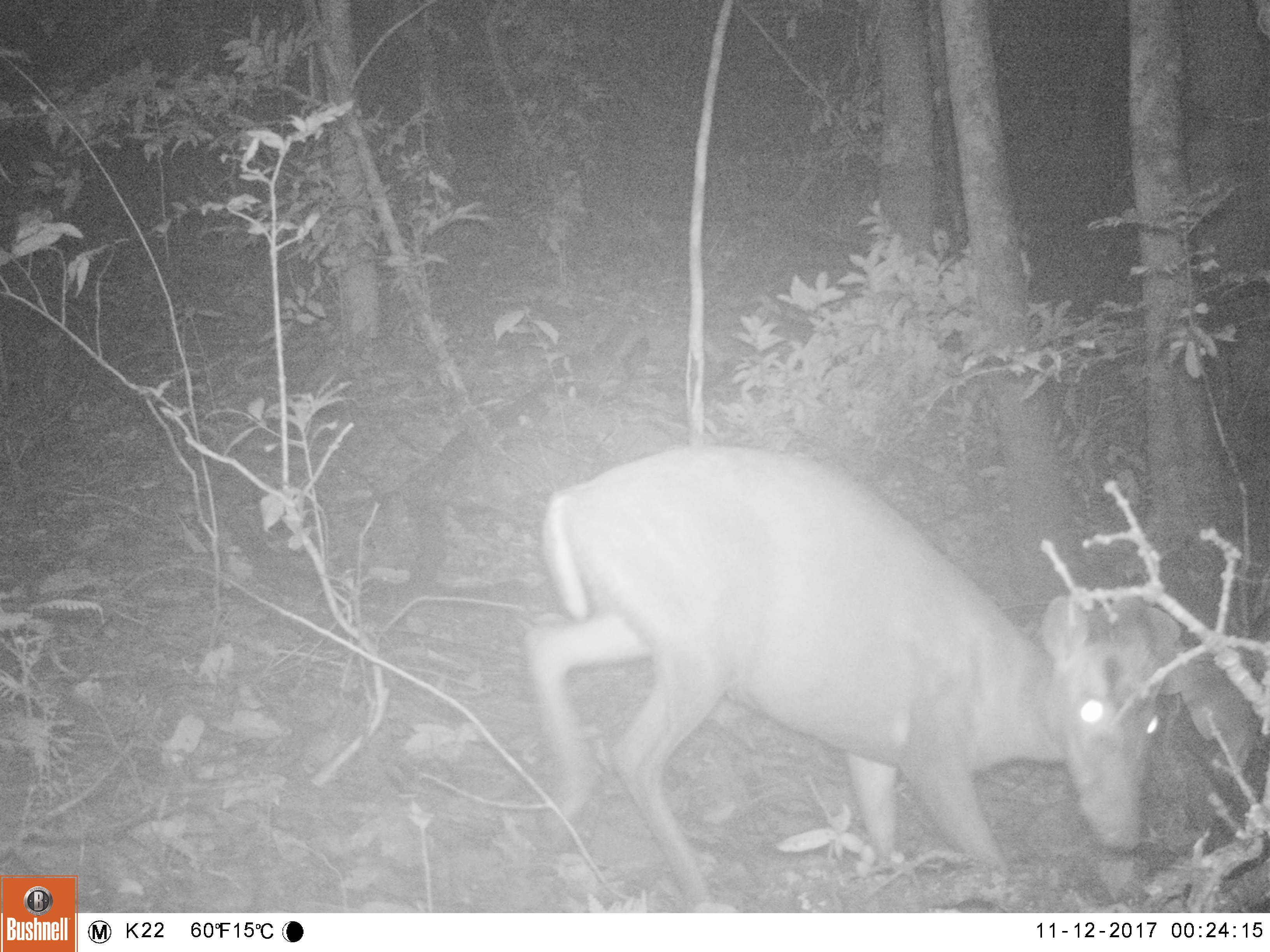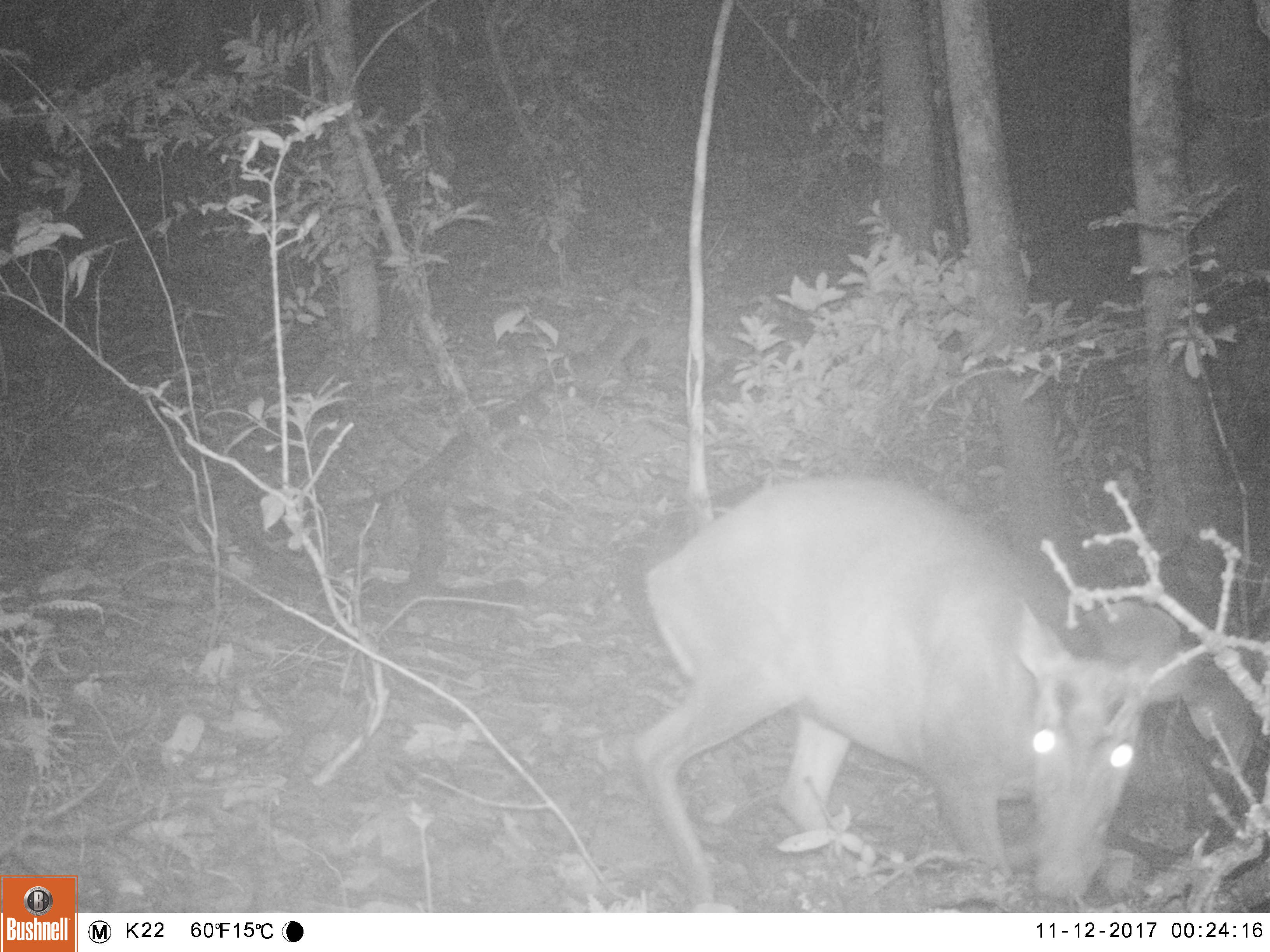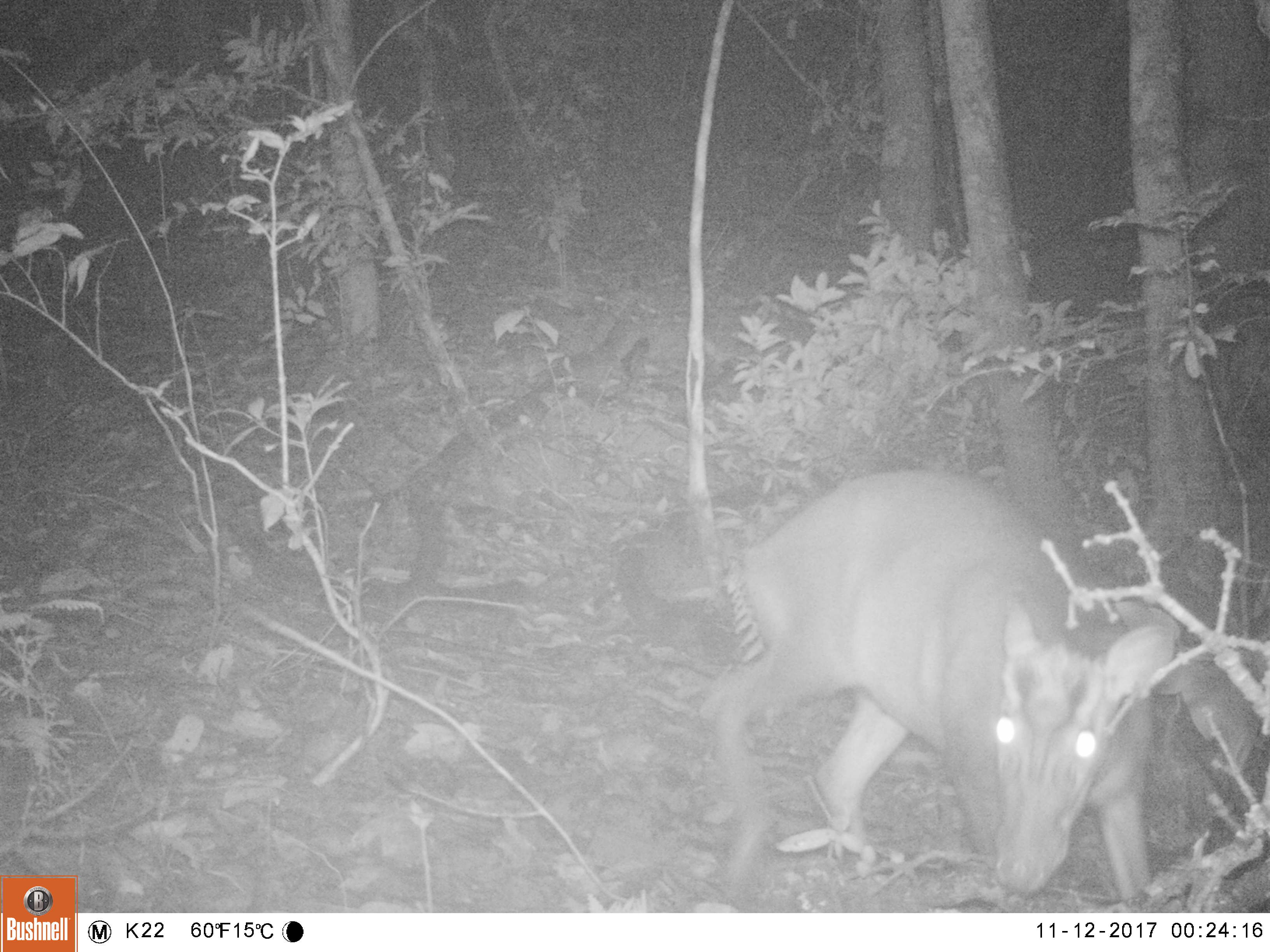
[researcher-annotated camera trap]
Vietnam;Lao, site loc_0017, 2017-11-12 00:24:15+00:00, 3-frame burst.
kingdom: Animalia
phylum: Chordata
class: Mammalia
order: Artiodactyla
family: Cervidae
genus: Muntiacus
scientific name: Muntiacus rooseveltorum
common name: roosevelt's muntjac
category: roosevelts muntjac group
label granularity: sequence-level